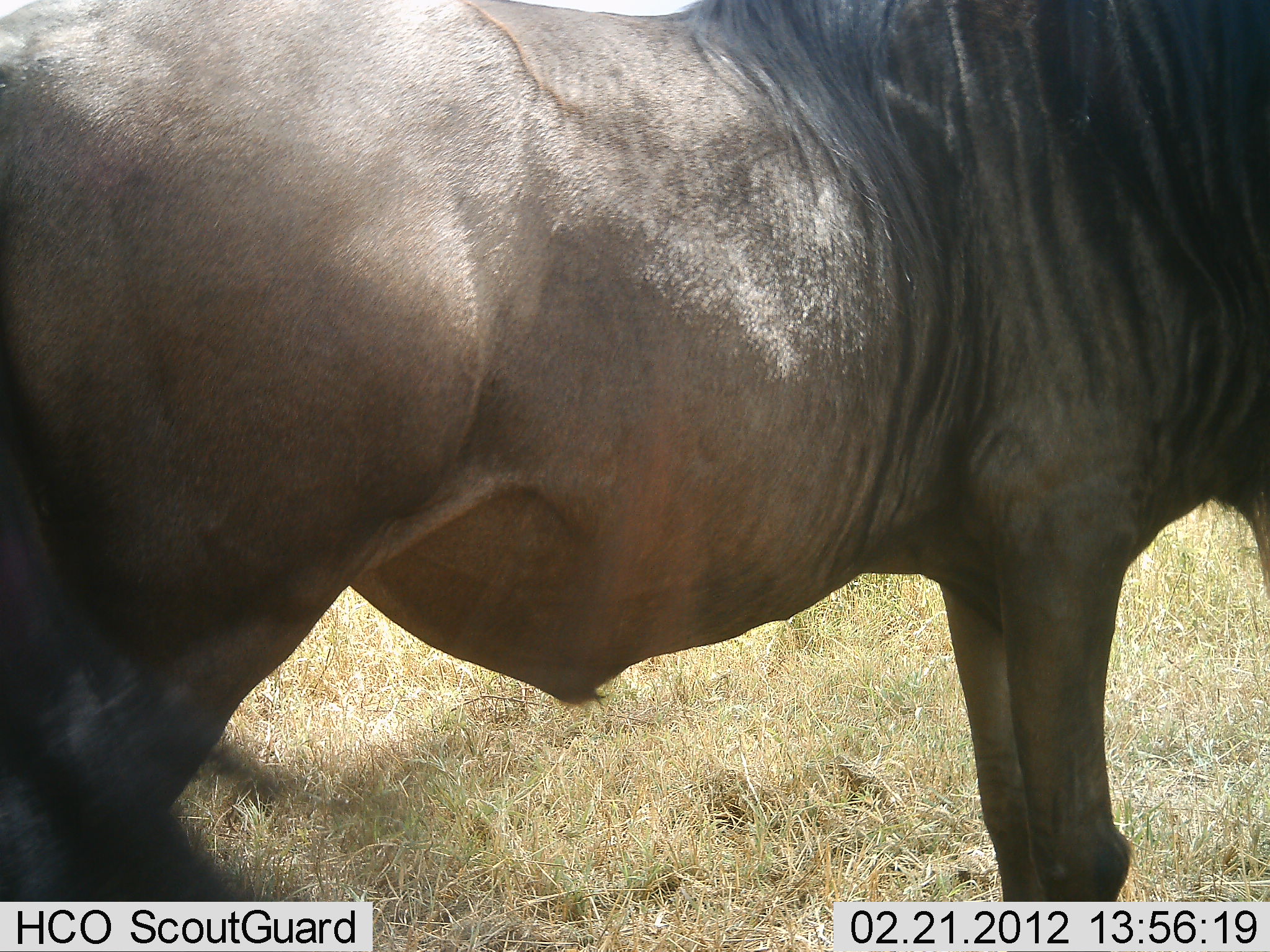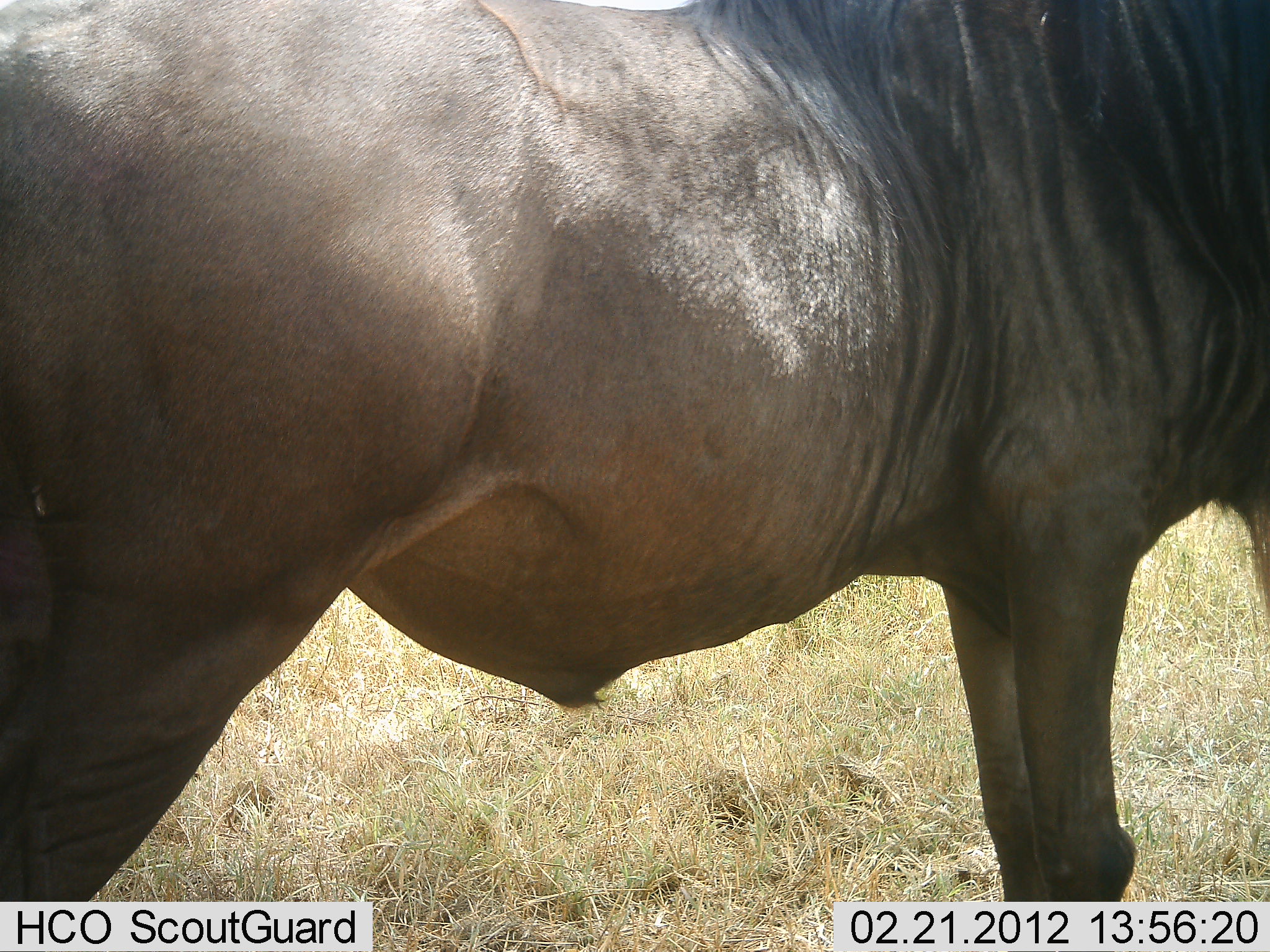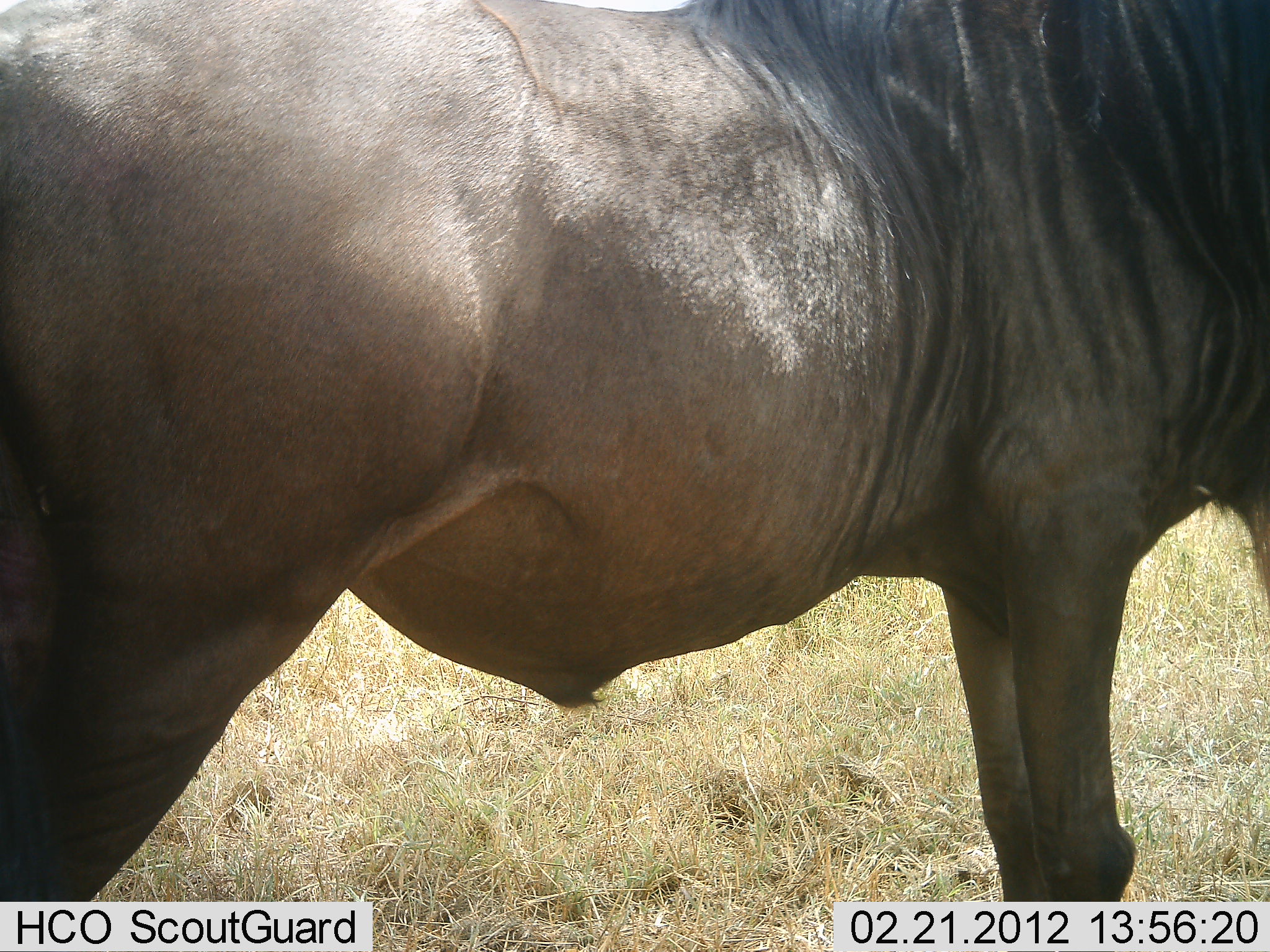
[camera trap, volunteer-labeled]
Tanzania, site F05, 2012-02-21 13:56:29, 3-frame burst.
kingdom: Animalia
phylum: Chordata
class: Mammalia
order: Artiodactyla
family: Bovidae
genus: Connochaetes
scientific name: Connochaetes taurinus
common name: blue wildebeest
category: wildebeest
Wildebeest (blue wildebeest) (Connochaetes taurinus), count 1. Behavior (volunteer vote fractions): standing 100%, resting 0%, moving 0%, interacting 0%. Young present (vote fraction): 0%. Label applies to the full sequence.